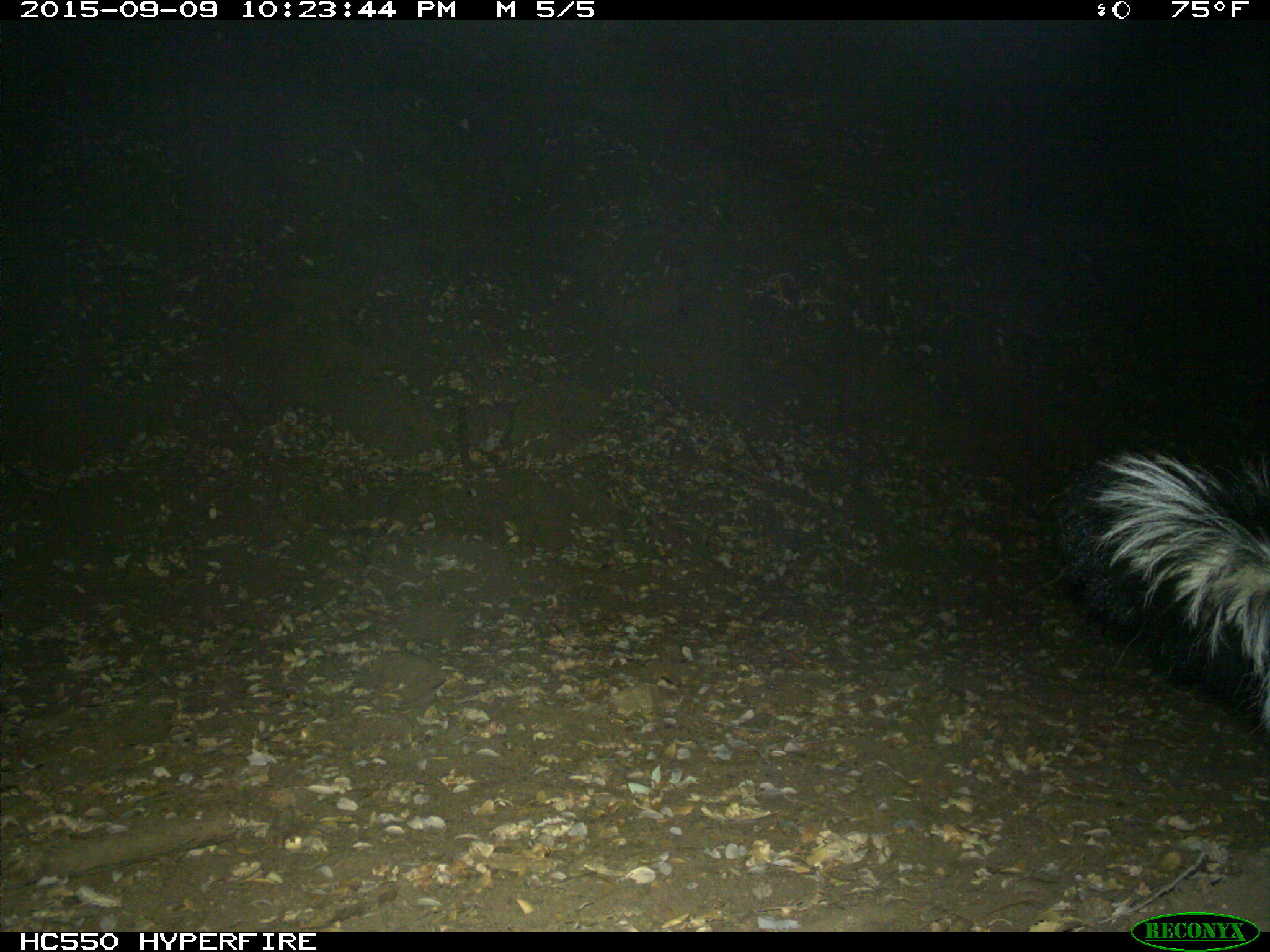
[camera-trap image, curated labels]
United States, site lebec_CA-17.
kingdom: Animalia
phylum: Chordata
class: Mammalia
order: Carnivora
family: Mephitidae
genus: Mephitis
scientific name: Mephitis mephitis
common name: striped skunk